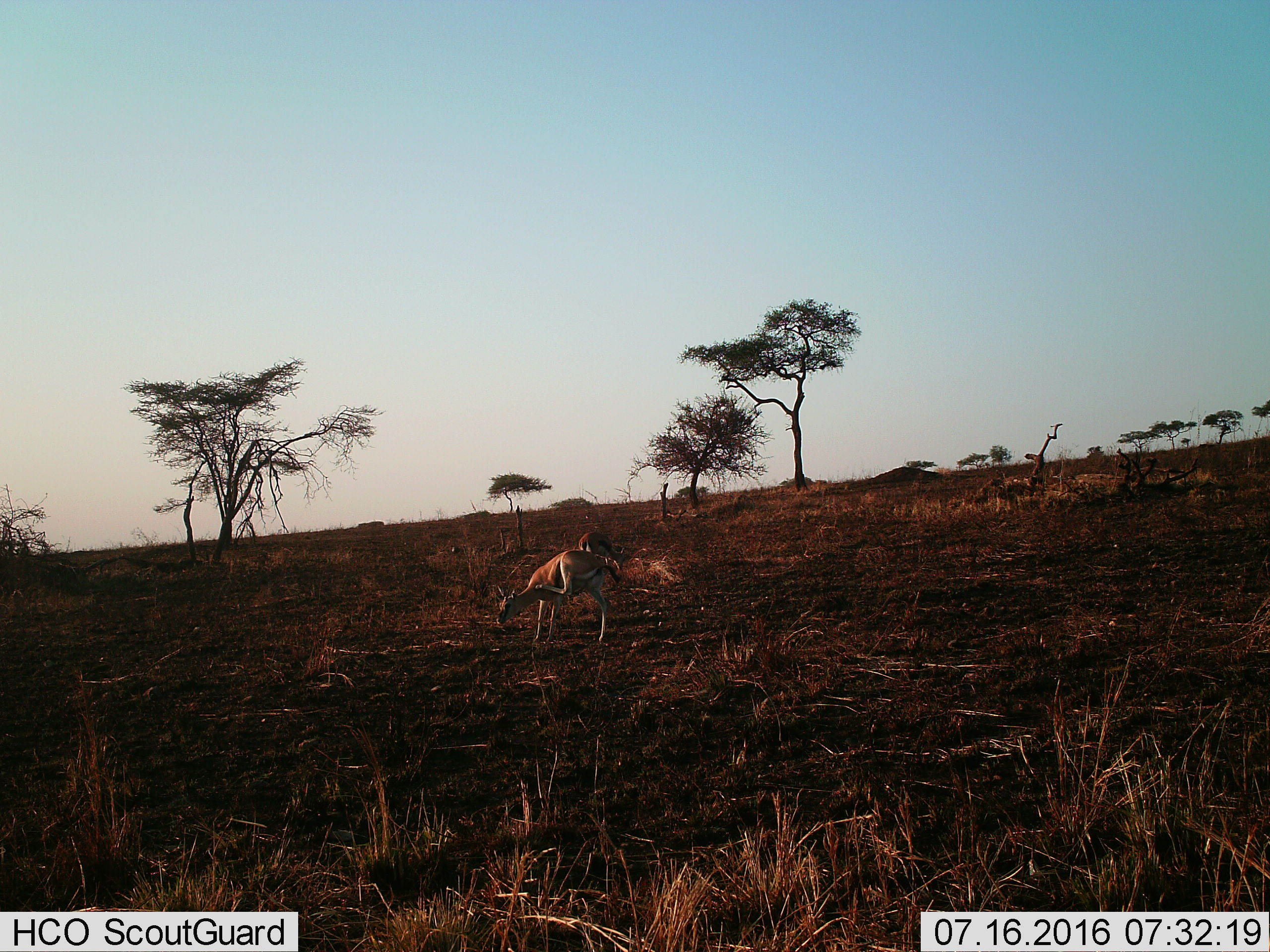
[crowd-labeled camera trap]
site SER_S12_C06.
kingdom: Animalia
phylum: Chordata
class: Mammalia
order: Artiodactyla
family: Bovidae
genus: Eudorcas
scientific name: Eudorcas thomsonii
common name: thomson's gazelle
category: gazellethomsons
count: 2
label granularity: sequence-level